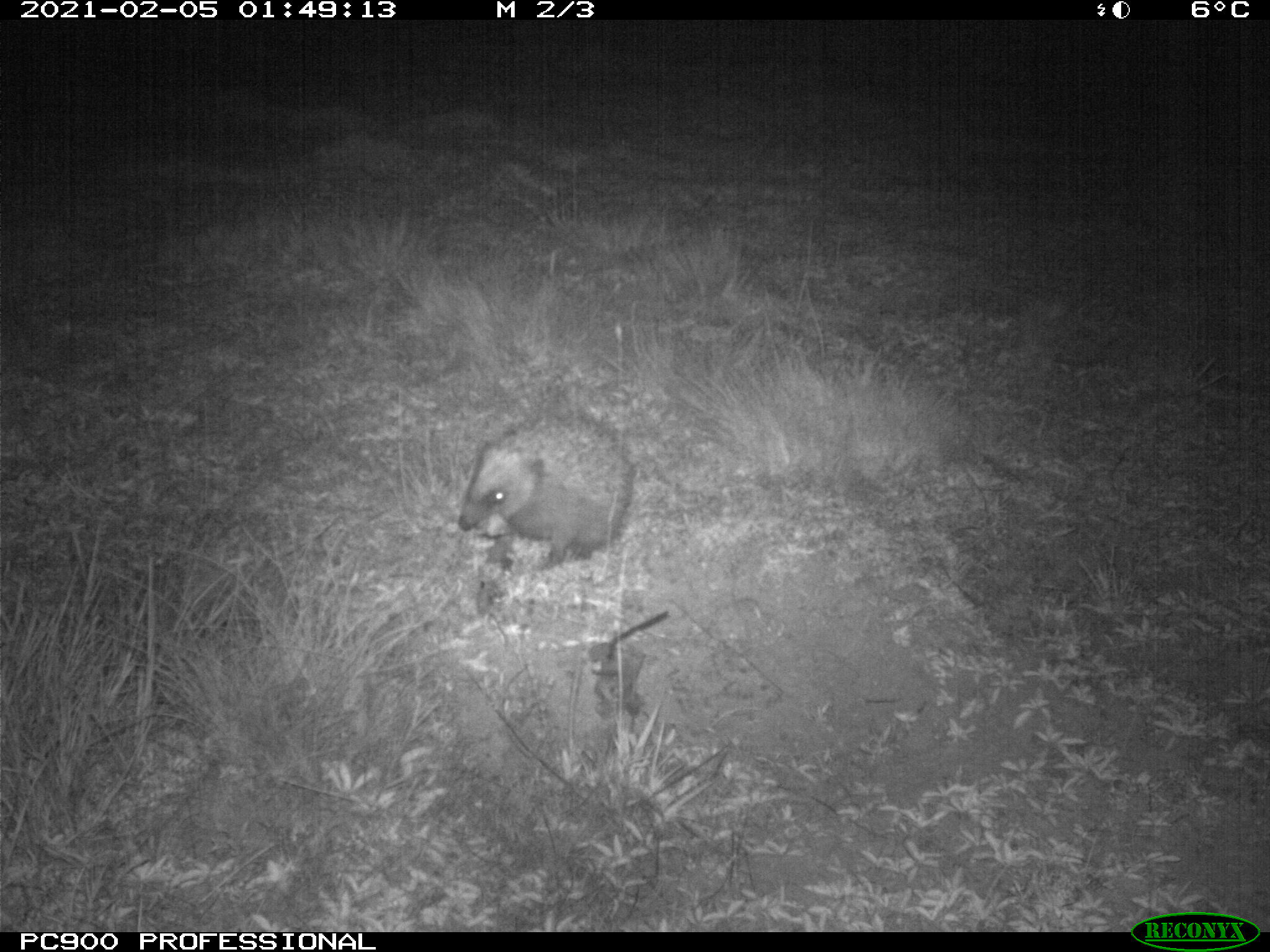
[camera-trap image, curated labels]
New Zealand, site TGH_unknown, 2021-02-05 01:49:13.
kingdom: Animalia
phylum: Chordata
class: Mammalia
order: Eulipotyphla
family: Erinaceidae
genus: Erinaceus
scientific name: Erinaceus europaeus europaeus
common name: european hedgehog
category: hedgehog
Hedgehog (european hedgehog) (Erinaceus europaeus europaeus).